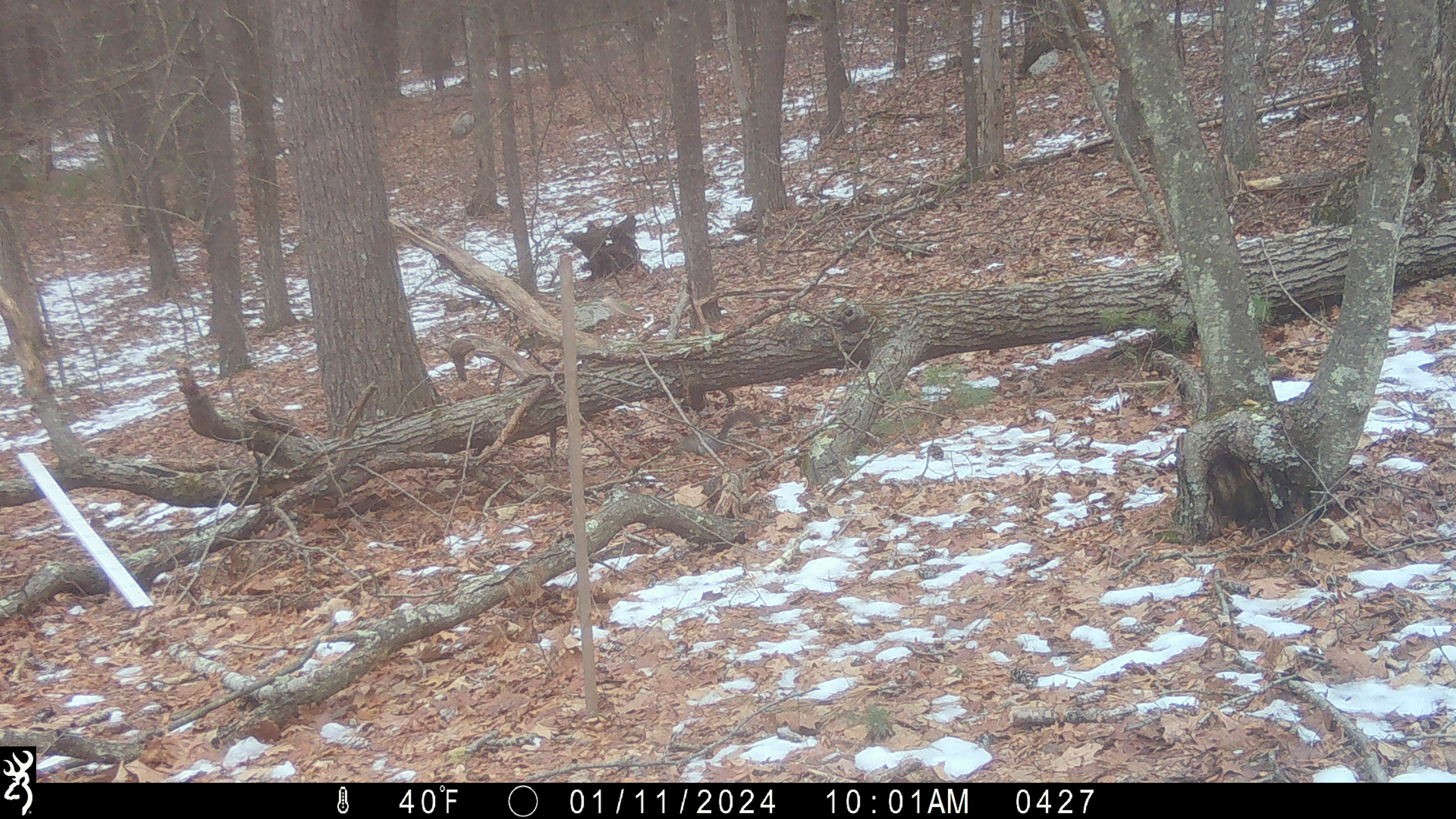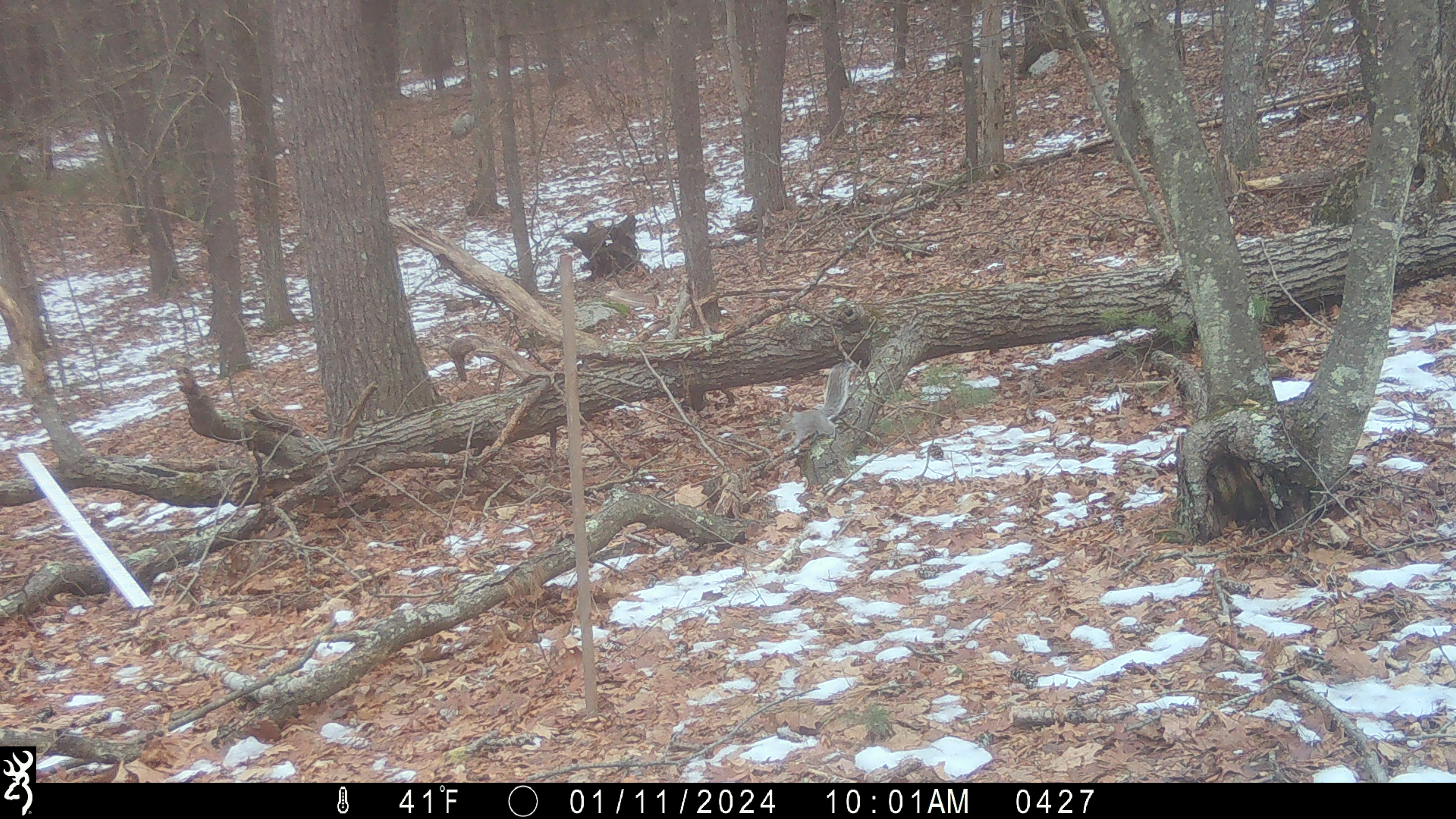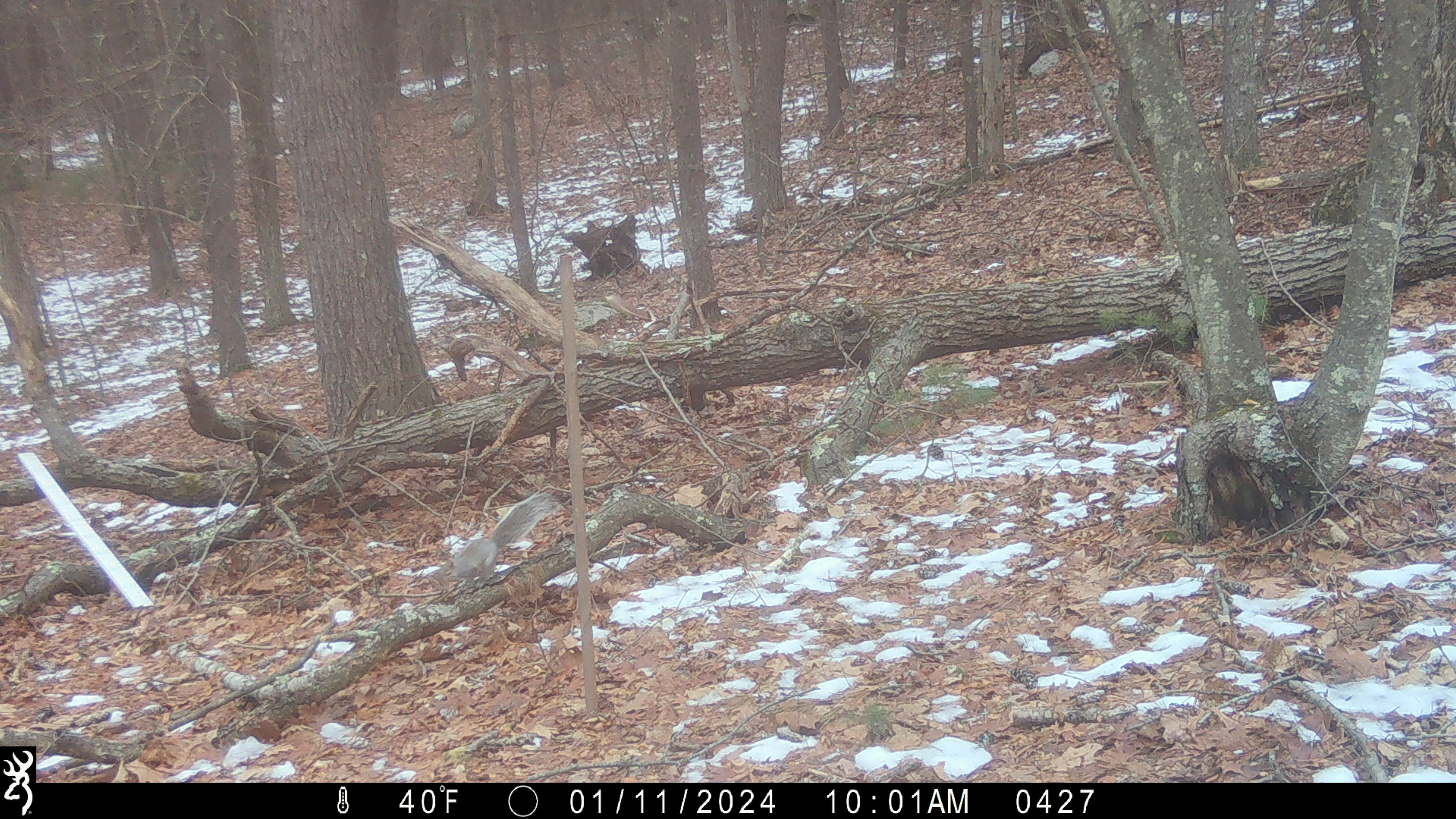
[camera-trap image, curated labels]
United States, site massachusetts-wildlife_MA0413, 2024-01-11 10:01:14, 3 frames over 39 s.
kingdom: Animalia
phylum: Chordata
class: Mammalia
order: Rodentia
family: Sciuridae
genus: Sciurus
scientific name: Sciurus carolinensis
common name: gray squirrel